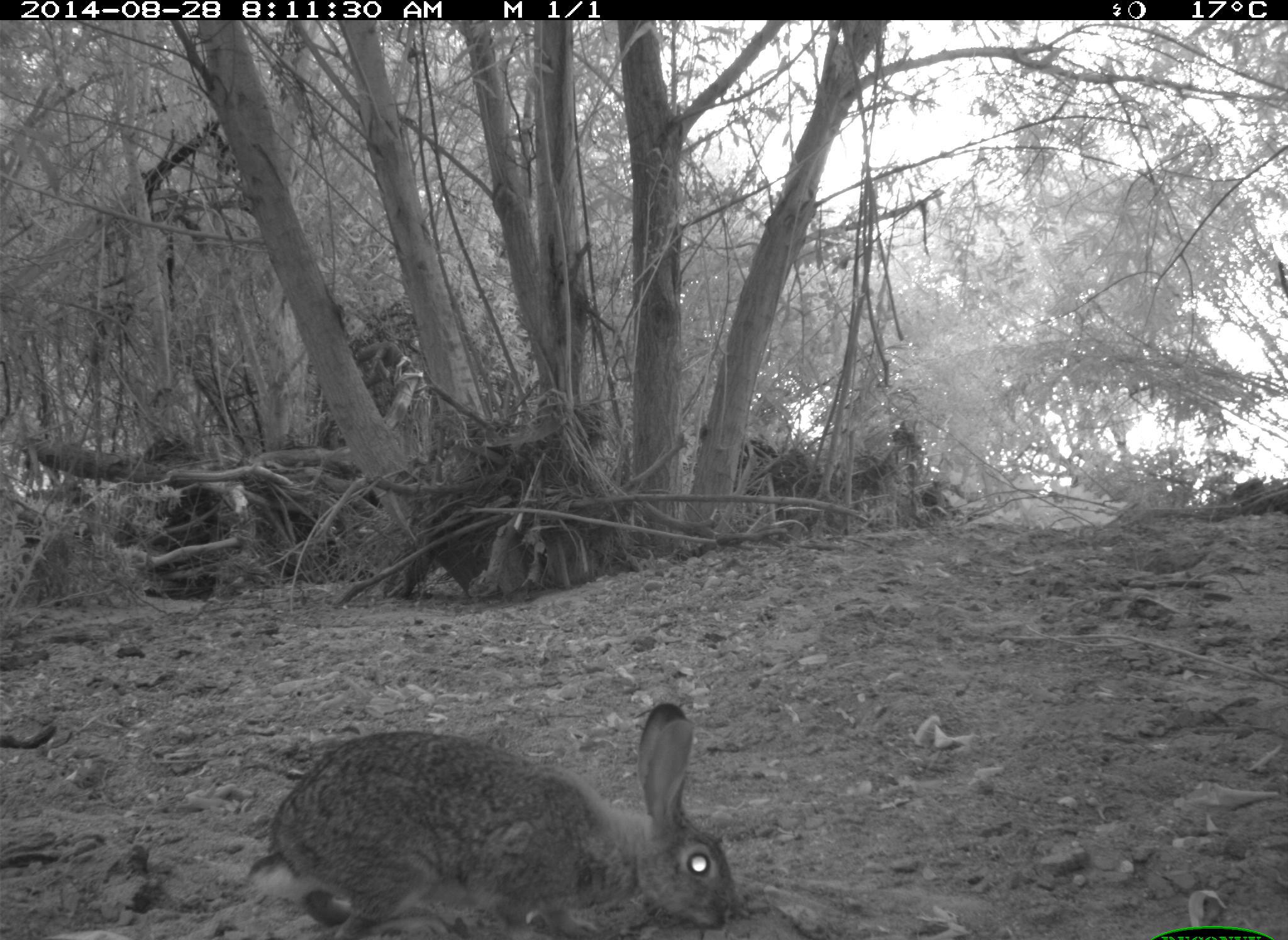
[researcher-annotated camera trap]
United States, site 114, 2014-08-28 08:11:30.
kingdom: Animalia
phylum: Chordata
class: Mammalia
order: Lagomorpha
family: Leporidae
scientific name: Leporidae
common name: rabbits and hares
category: rabbit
Rabbit (rabbits and hares) (Leporidae).